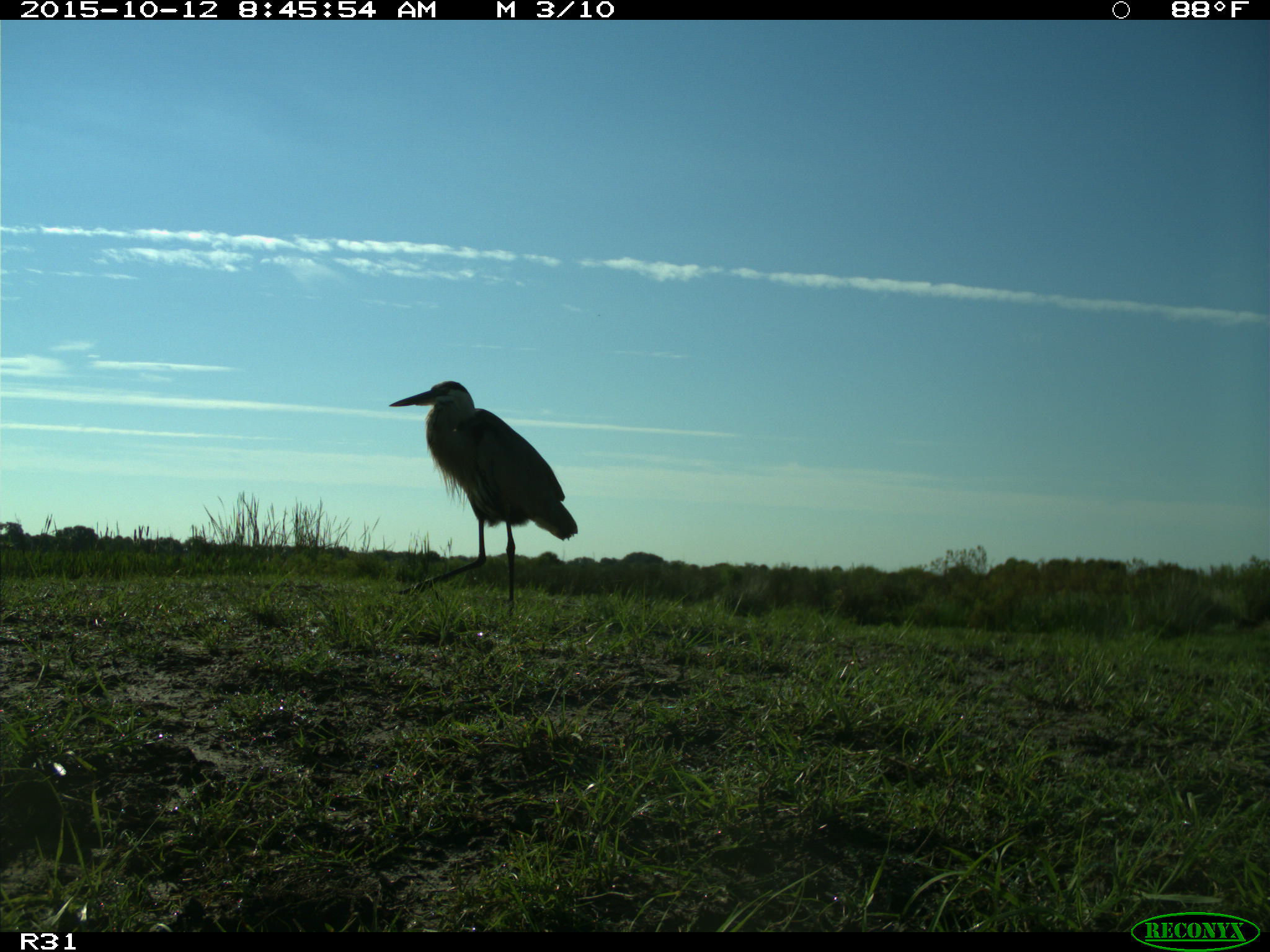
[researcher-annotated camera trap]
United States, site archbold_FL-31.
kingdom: Animalia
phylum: Chordata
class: Aves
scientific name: Aves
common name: birds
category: unidentified bird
Unidentified bird (birds) (Aves).